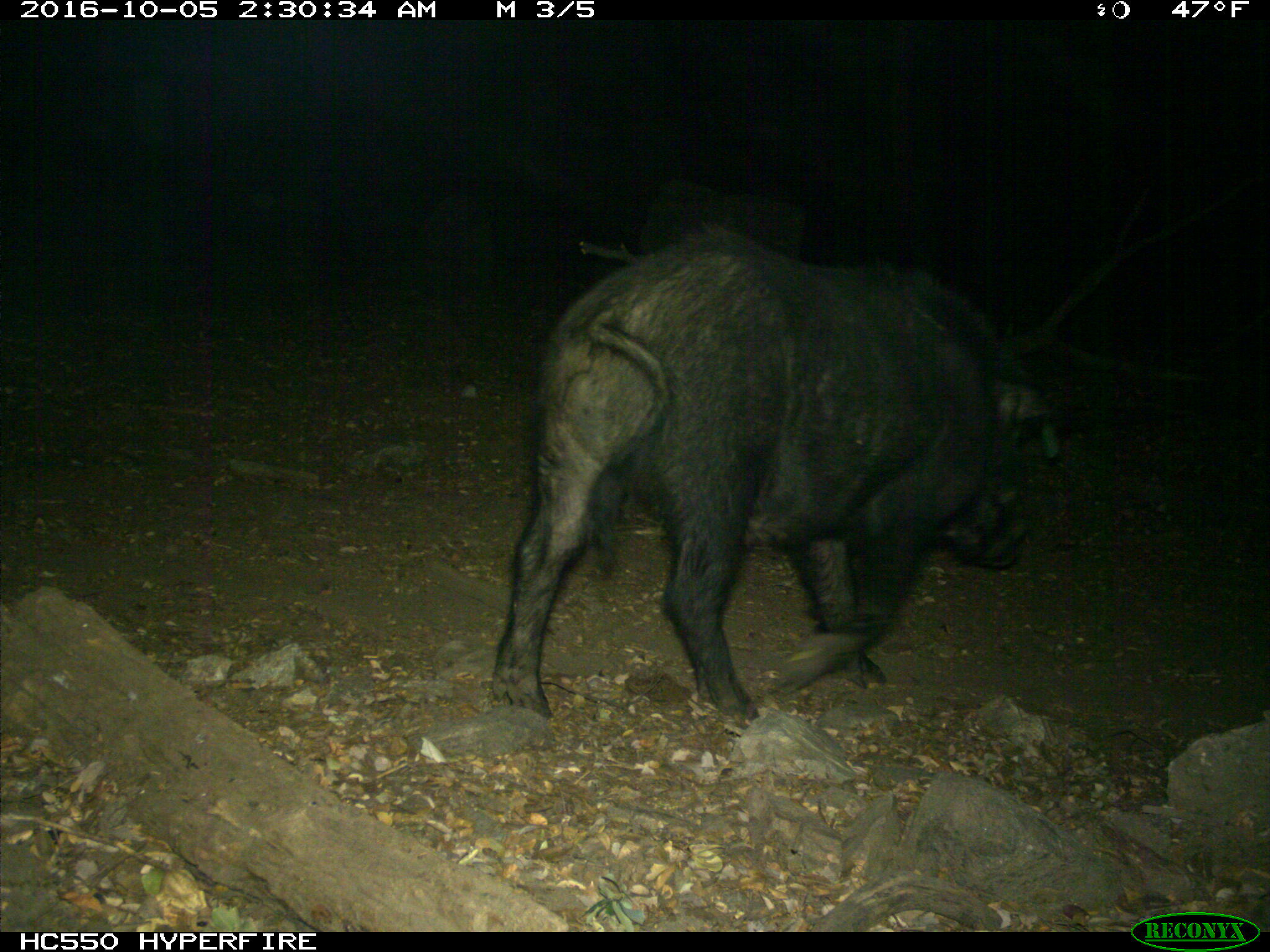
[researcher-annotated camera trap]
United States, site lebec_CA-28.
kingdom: Animalia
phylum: Chordata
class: Mammalia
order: Artiodactyla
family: Suidae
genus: Sus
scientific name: Sus scrofa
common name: wild boar